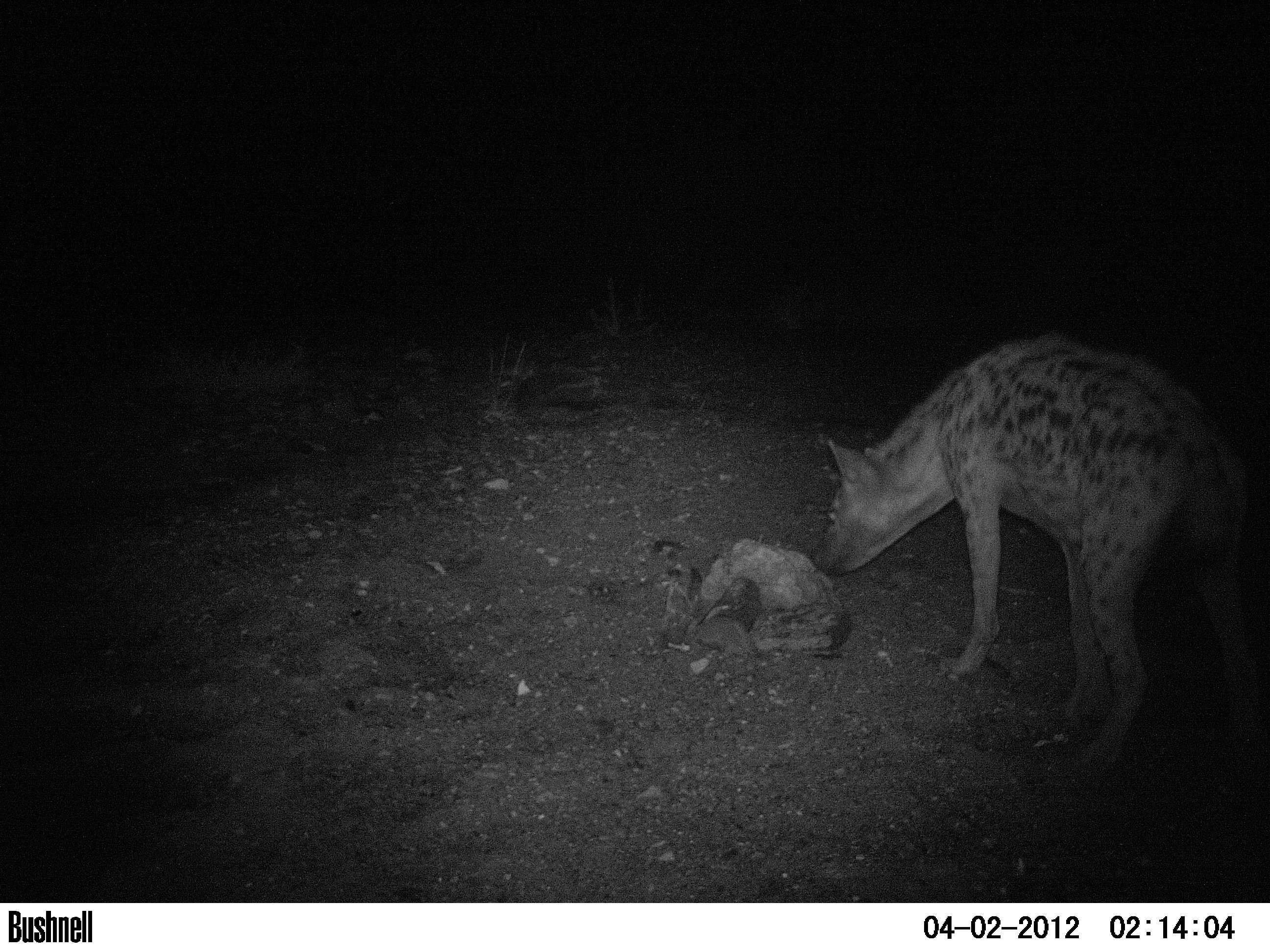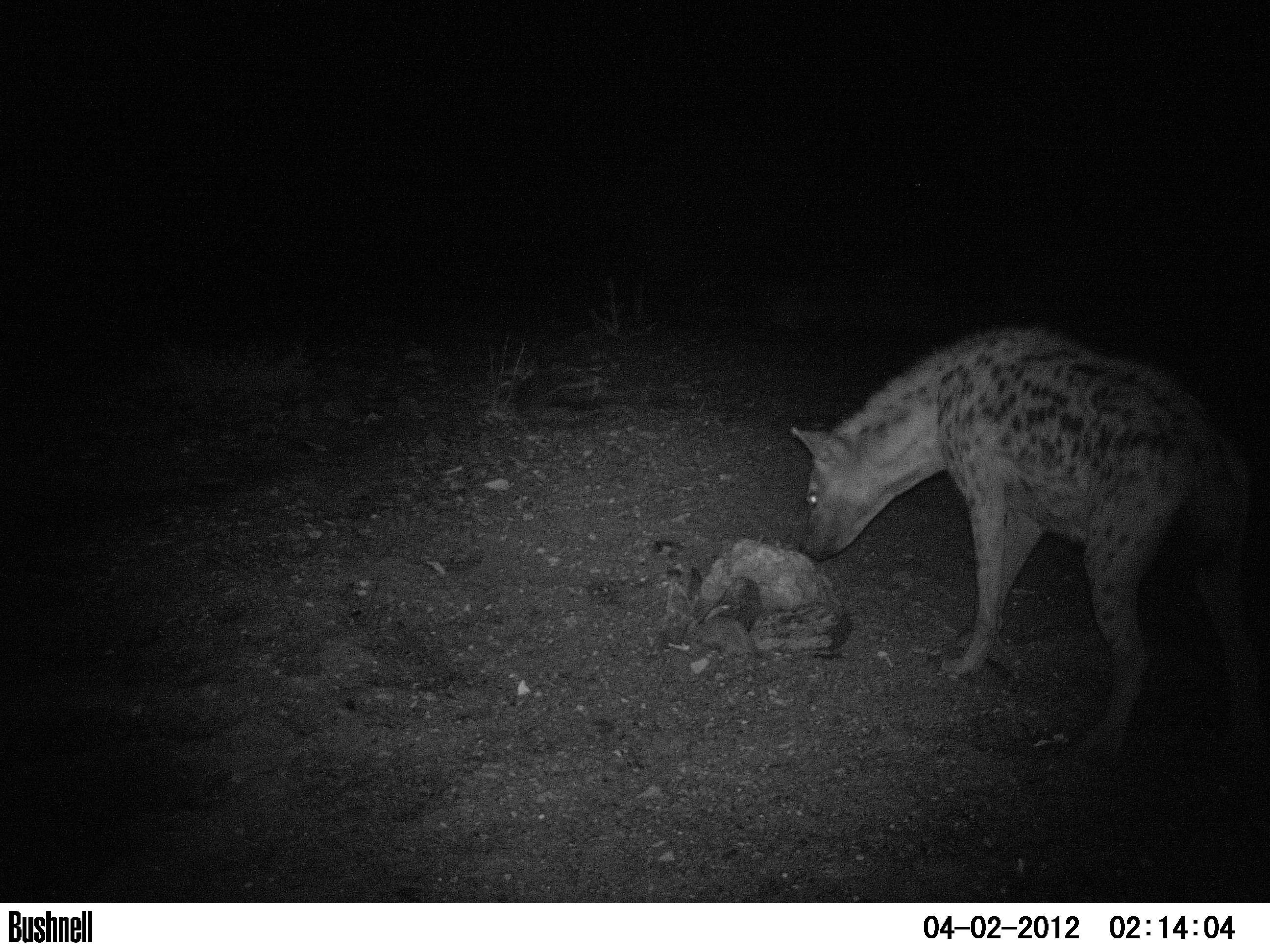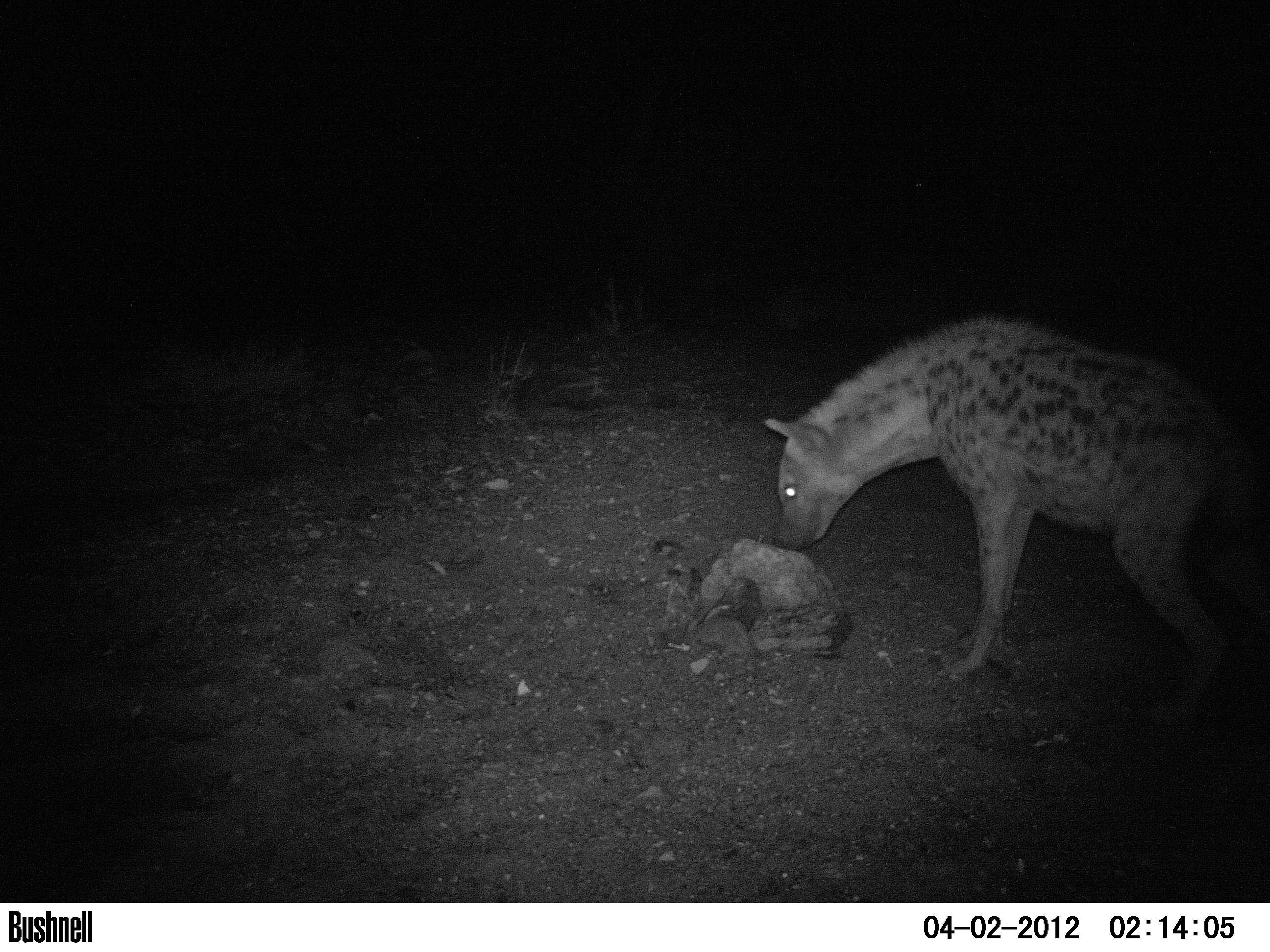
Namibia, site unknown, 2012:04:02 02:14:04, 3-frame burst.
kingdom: Animalia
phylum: Chordata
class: Mammalia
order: Carnivora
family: Hyaenidae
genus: Crocuta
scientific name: Crocuta crocuta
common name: spotted hyena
Crocuta crocuta (spotted hyena).